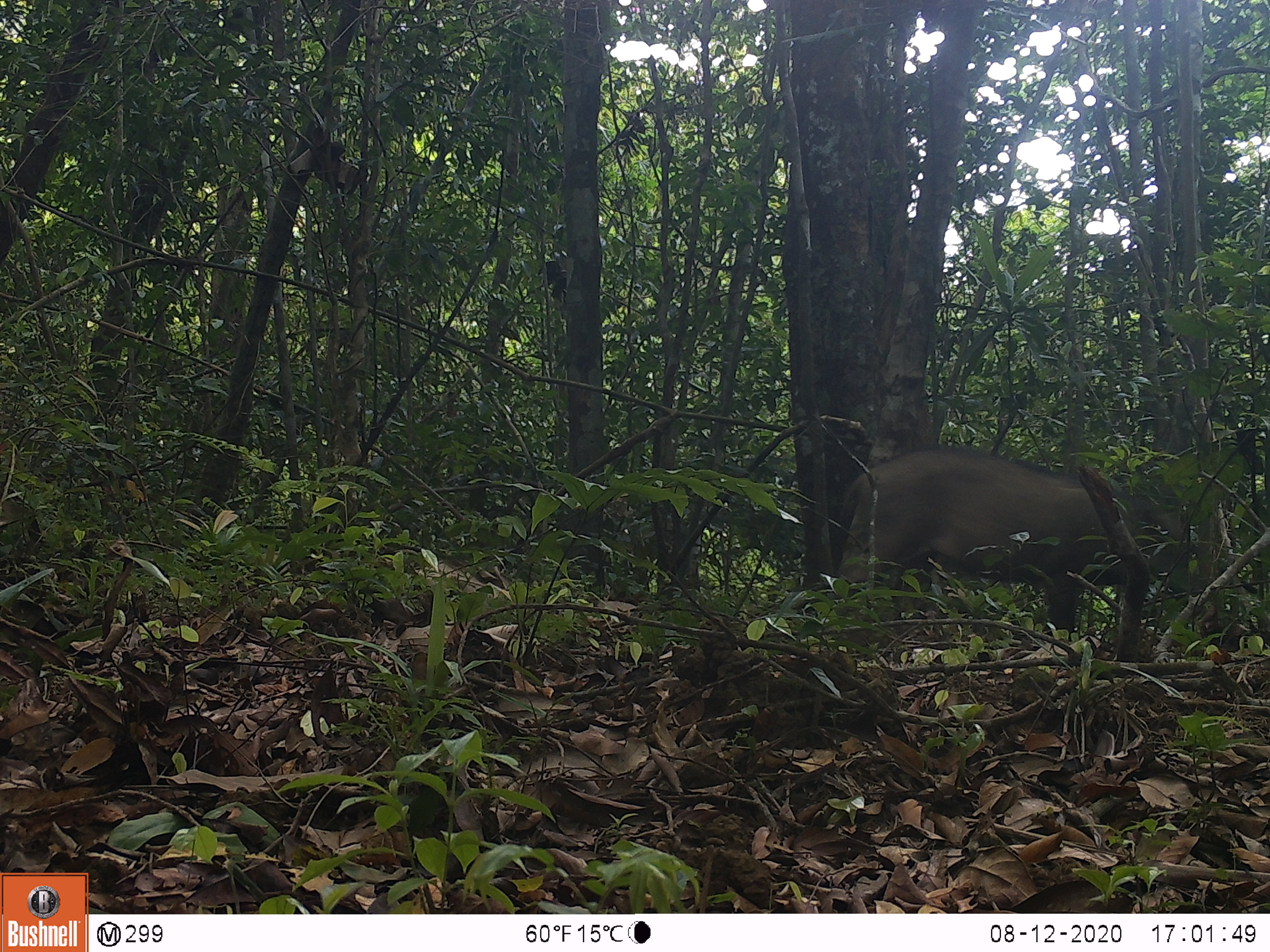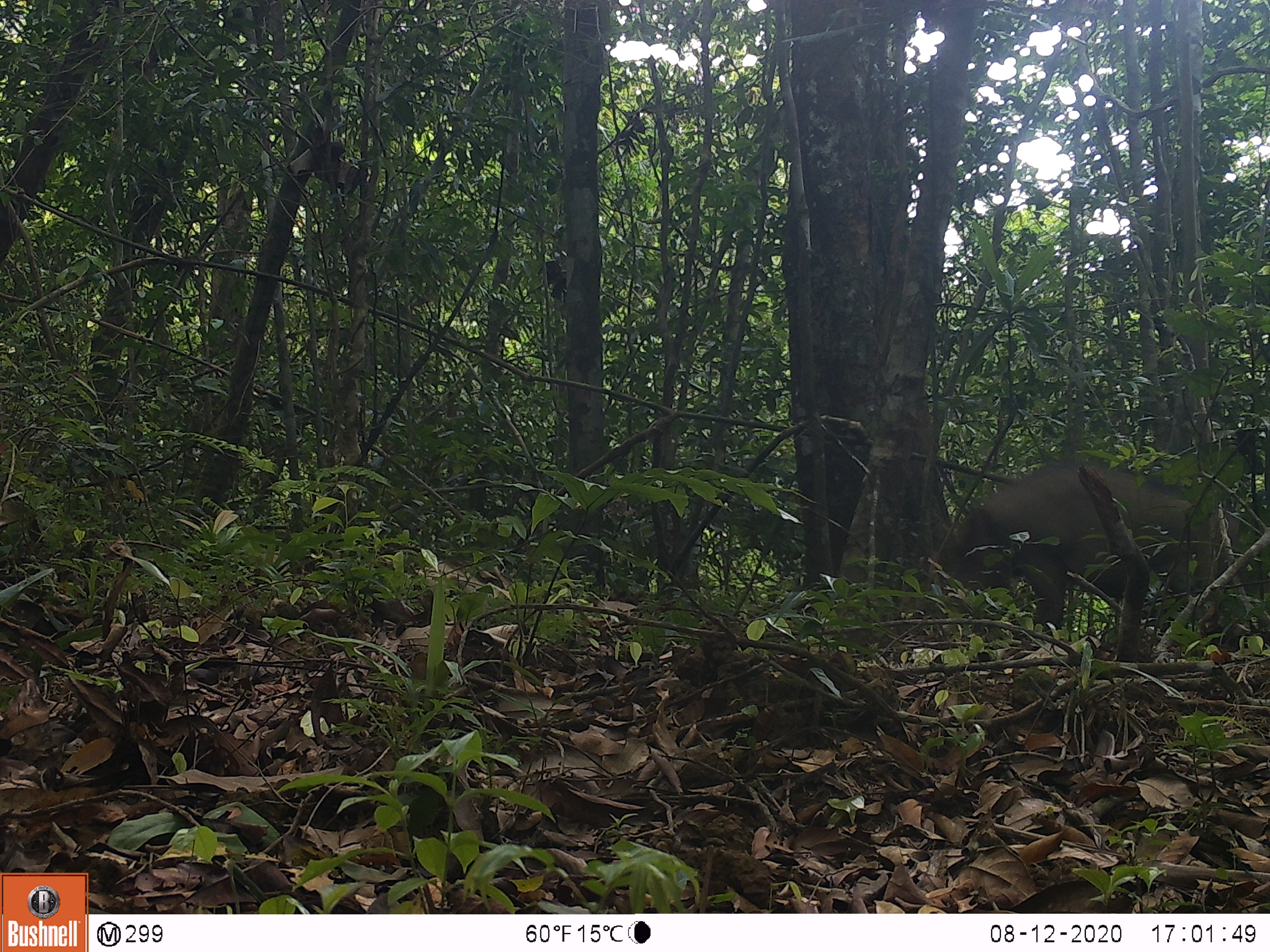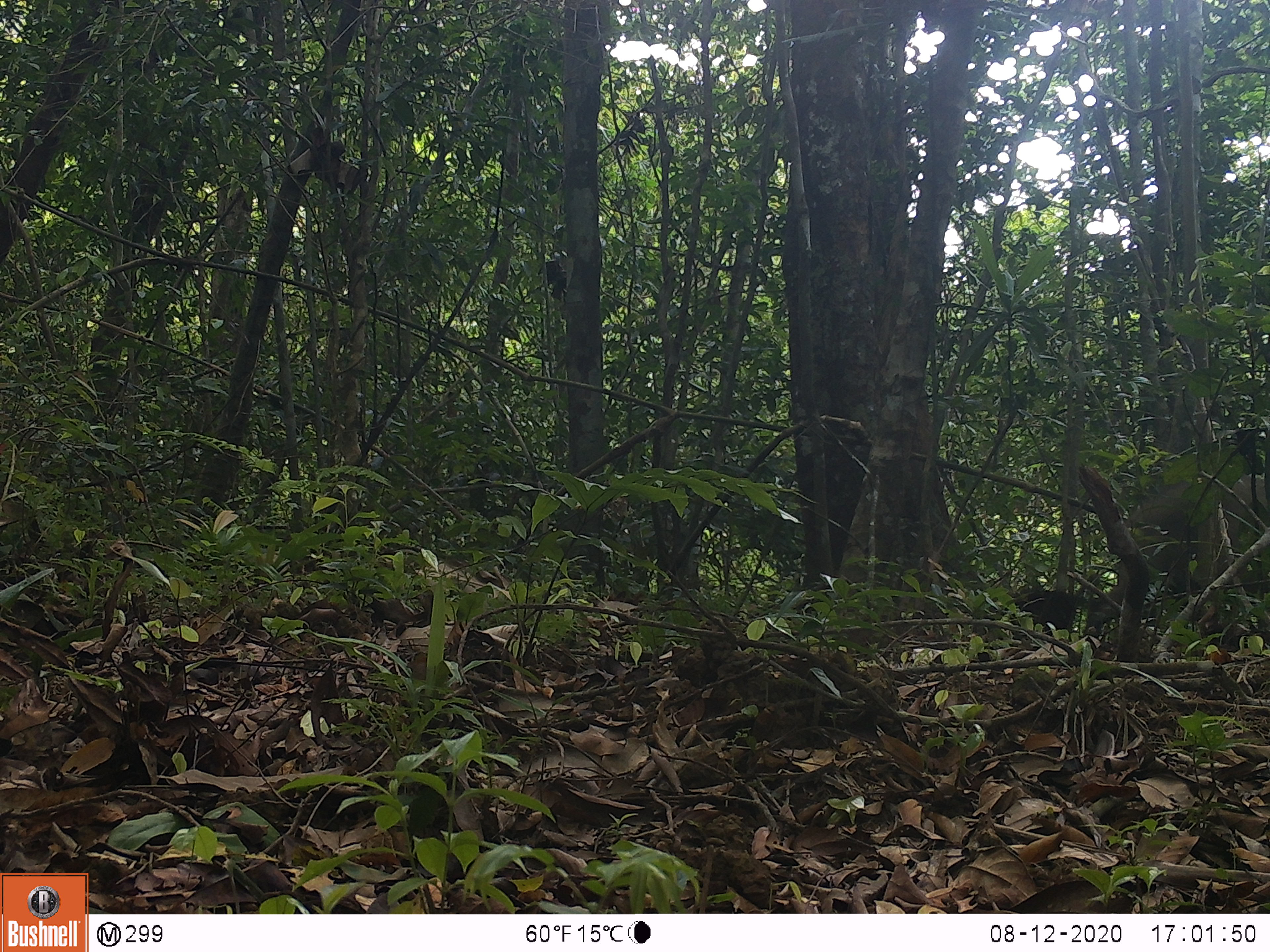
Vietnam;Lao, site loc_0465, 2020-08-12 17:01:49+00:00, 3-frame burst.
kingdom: Animalia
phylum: Chordata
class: Mammalia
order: Artiodactyla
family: Suidae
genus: Sus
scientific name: Sus scrofa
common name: eurasian wild pig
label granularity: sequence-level